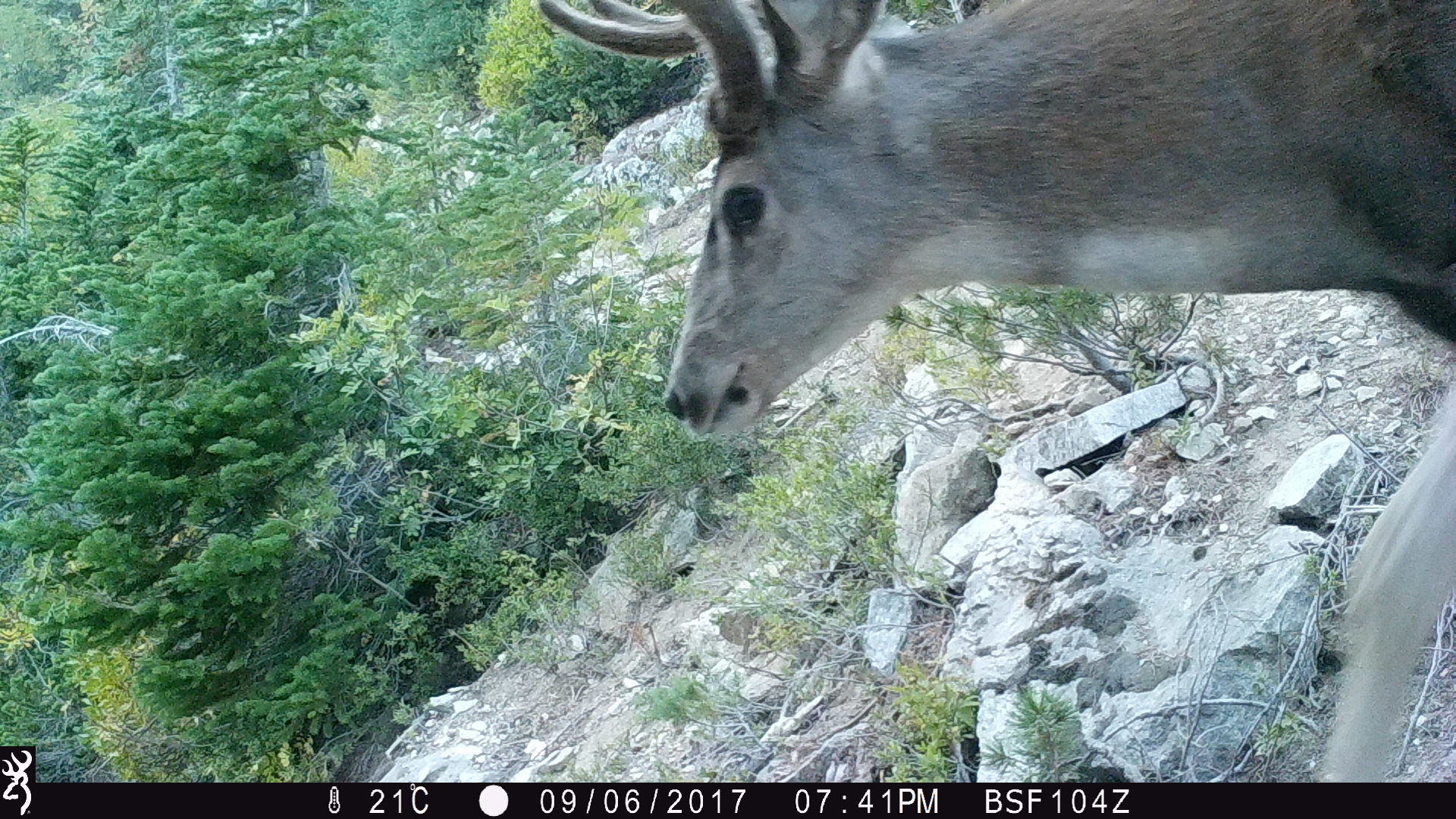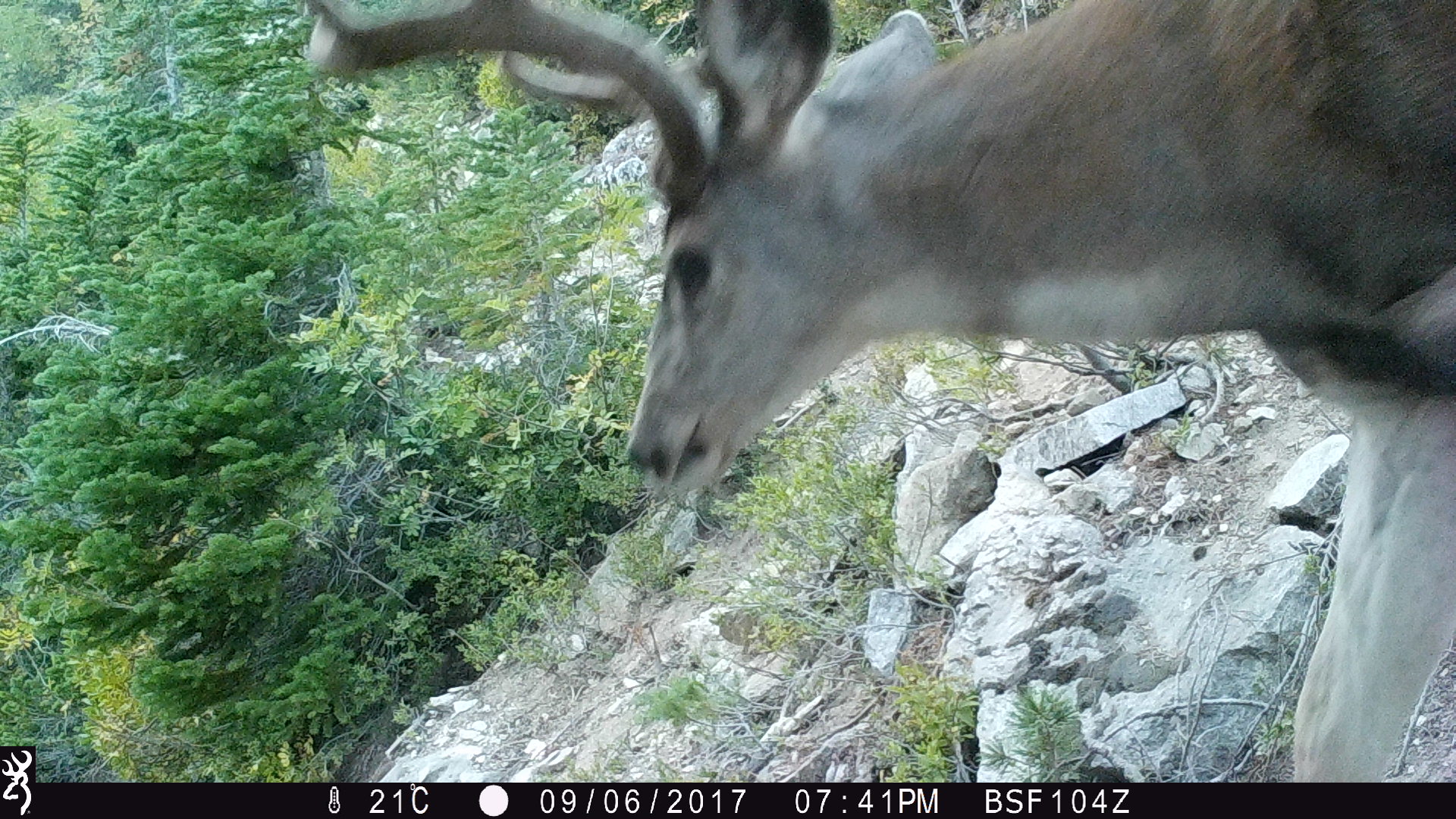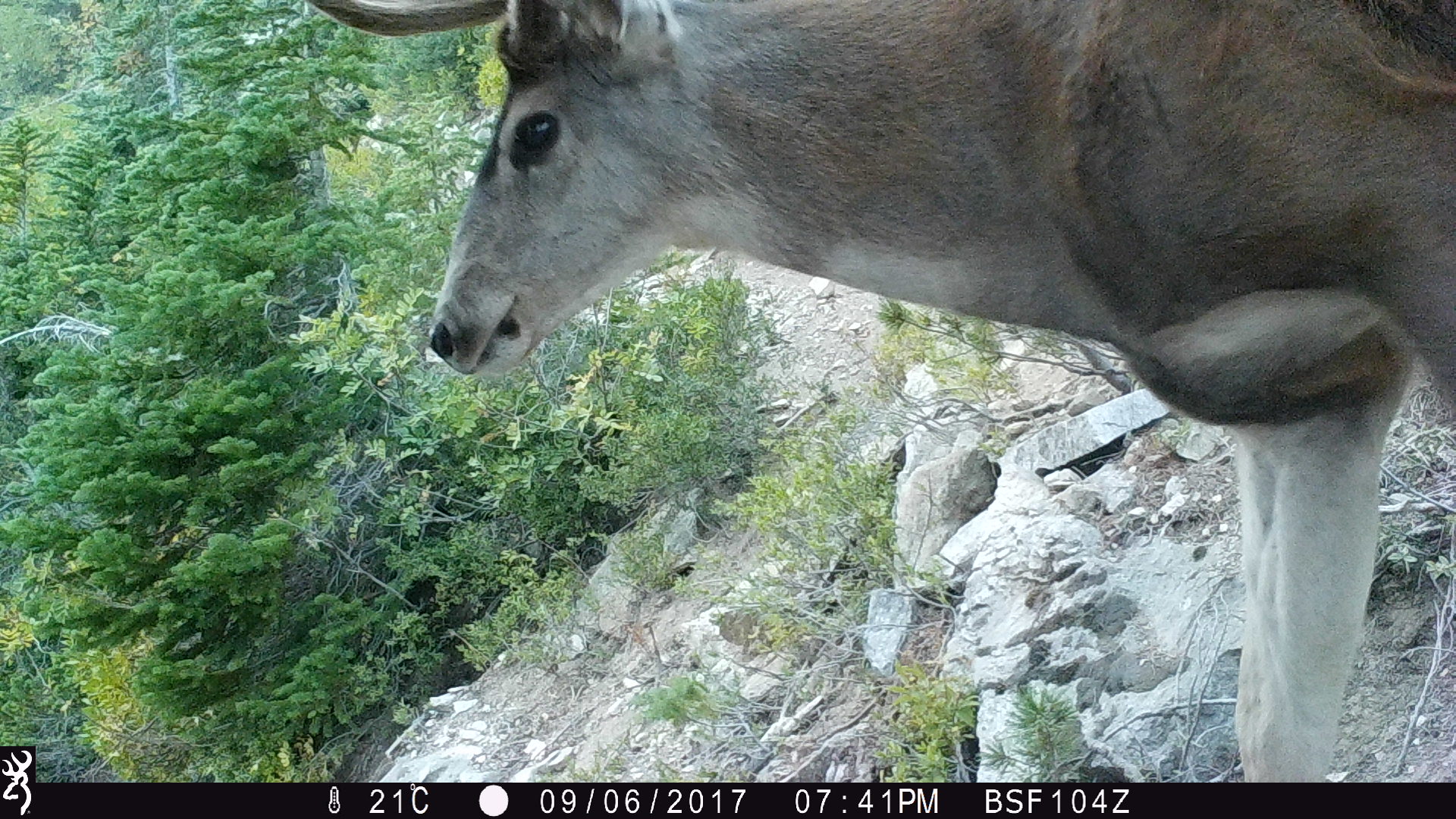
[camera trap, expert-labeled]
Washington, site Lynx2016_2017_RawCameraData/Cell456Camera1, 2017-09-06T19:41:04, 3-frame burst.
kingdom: Animalia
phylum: Chordata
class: Mammalia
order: Artiodactyla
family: Cervidae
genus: Odocoileus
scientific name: Odocoileus hemionus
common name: mule deer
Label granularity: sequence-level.